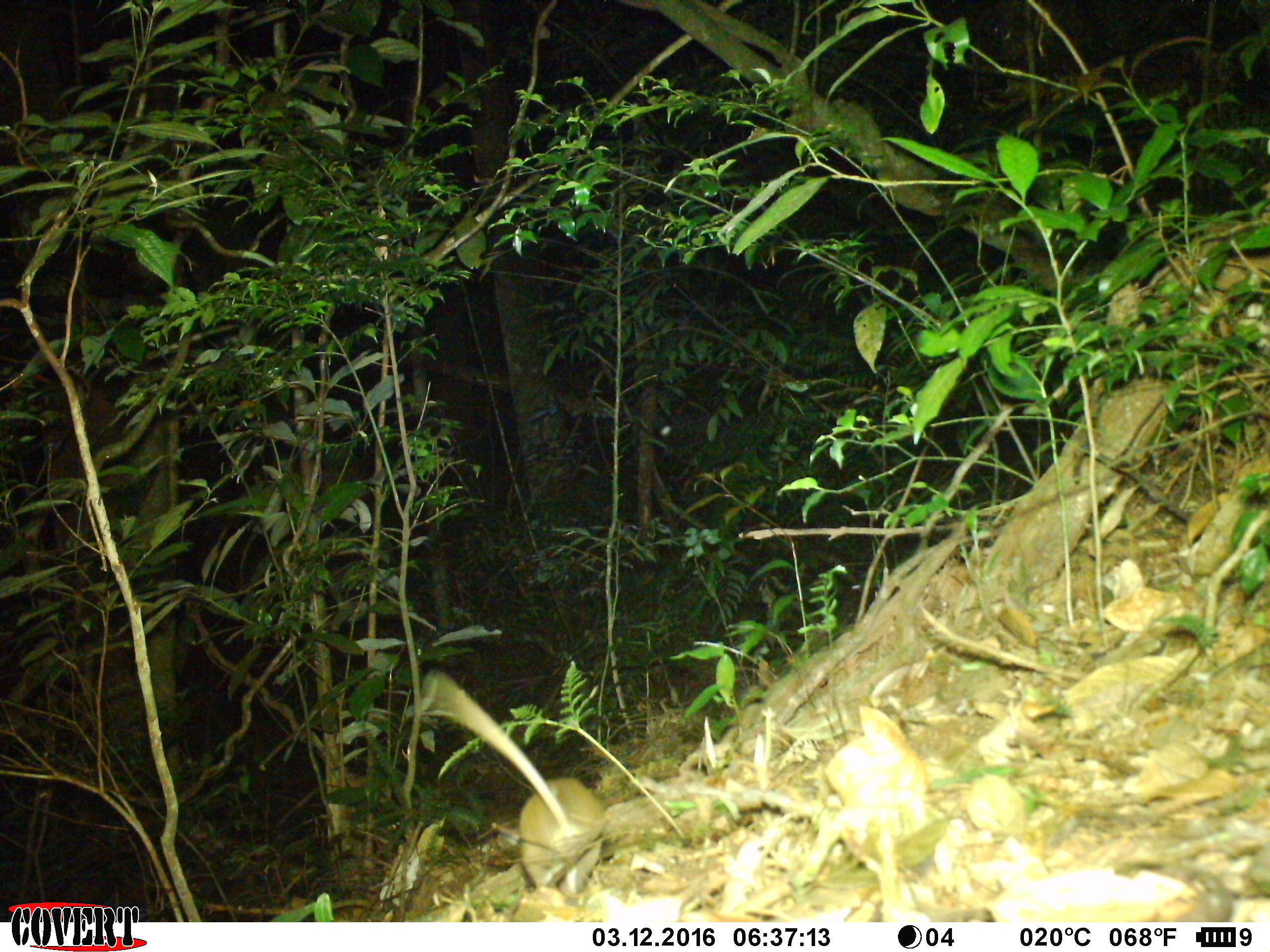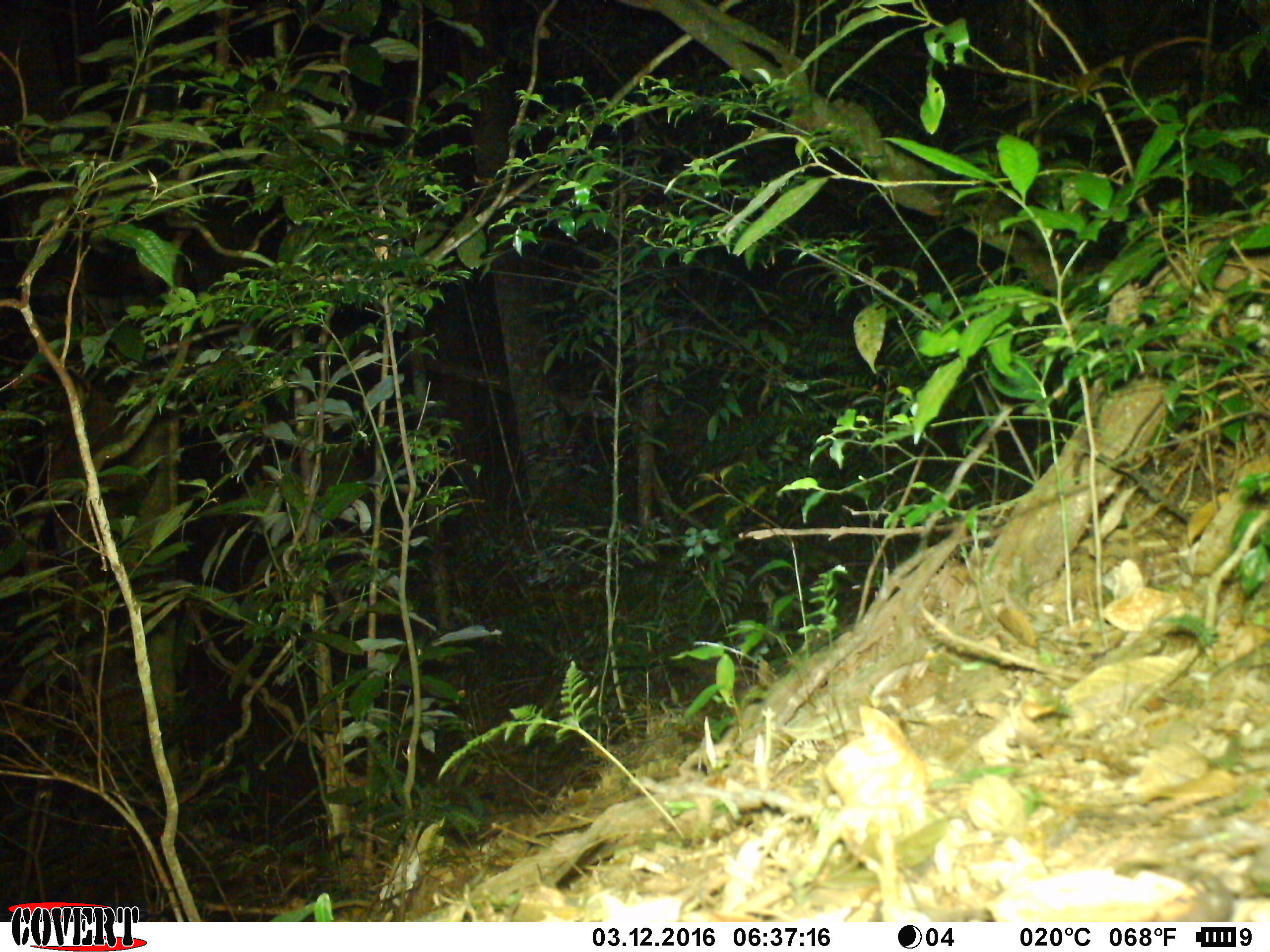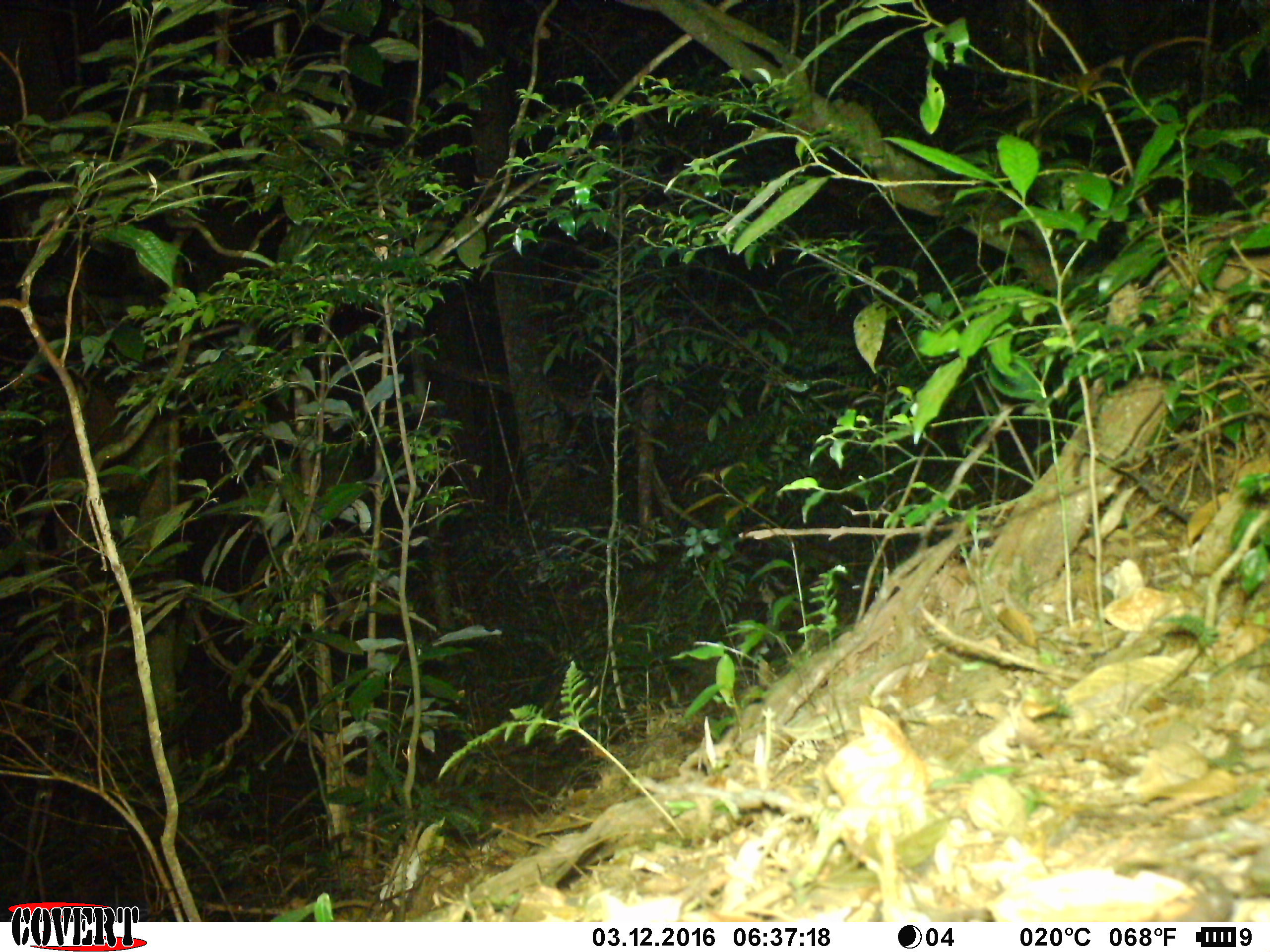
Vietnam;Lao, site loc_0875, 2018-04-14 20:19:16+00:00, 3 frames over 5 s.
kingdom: Animalia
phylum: Chordata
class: Mammalia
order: Rodentia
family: Muridae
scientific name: Muridae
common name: old-world mice and rats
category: unidentified murid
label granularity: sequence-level